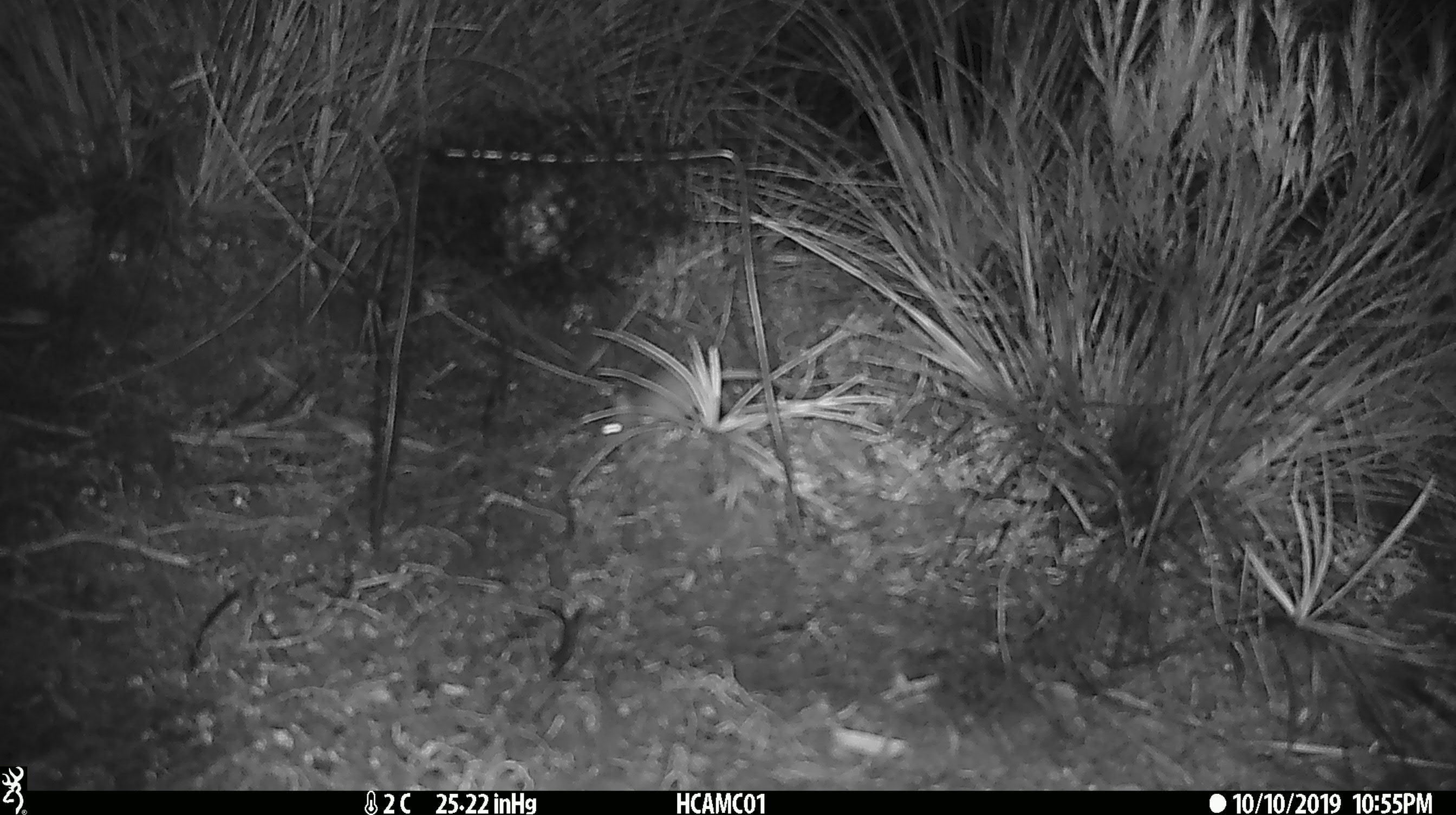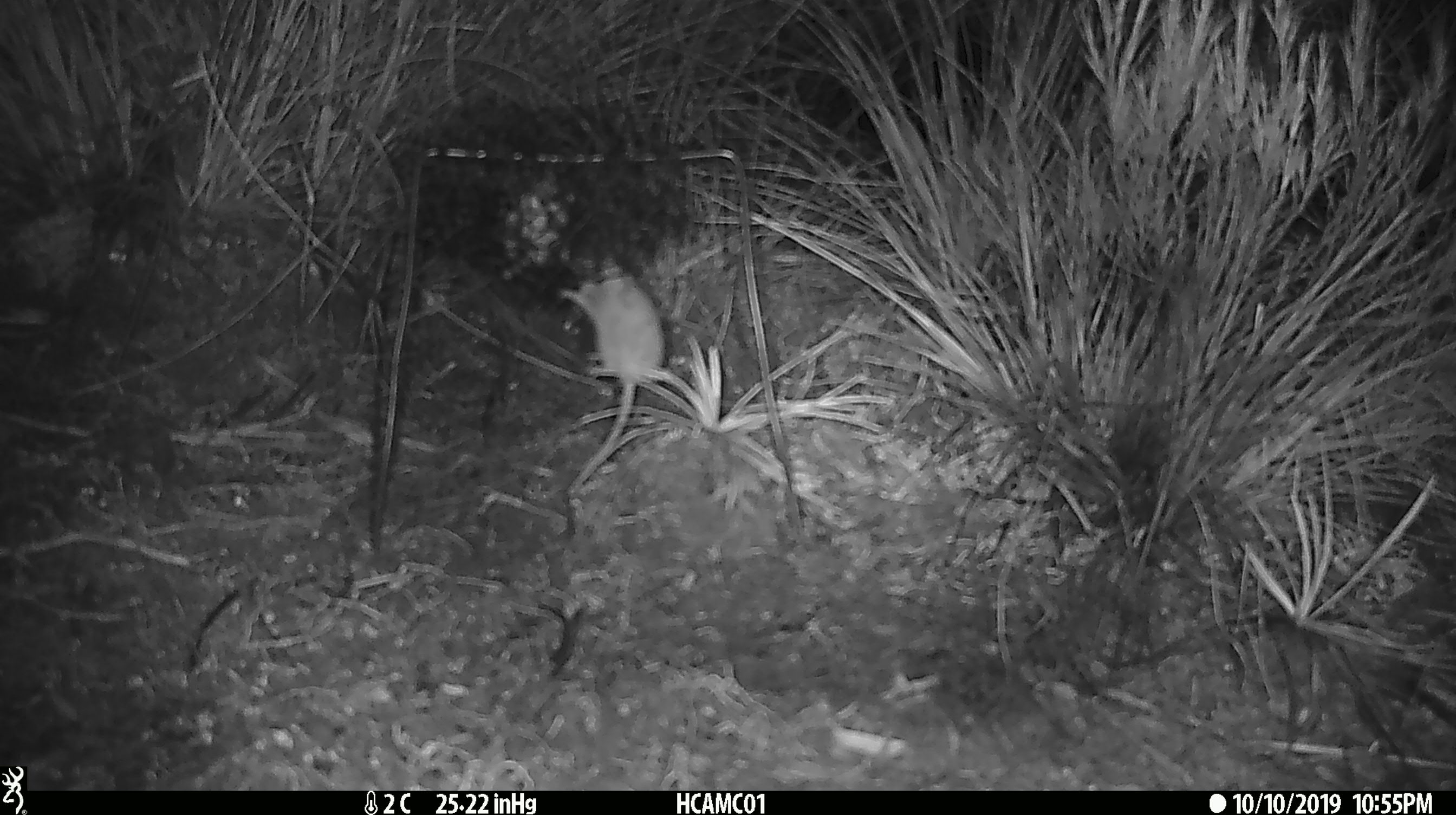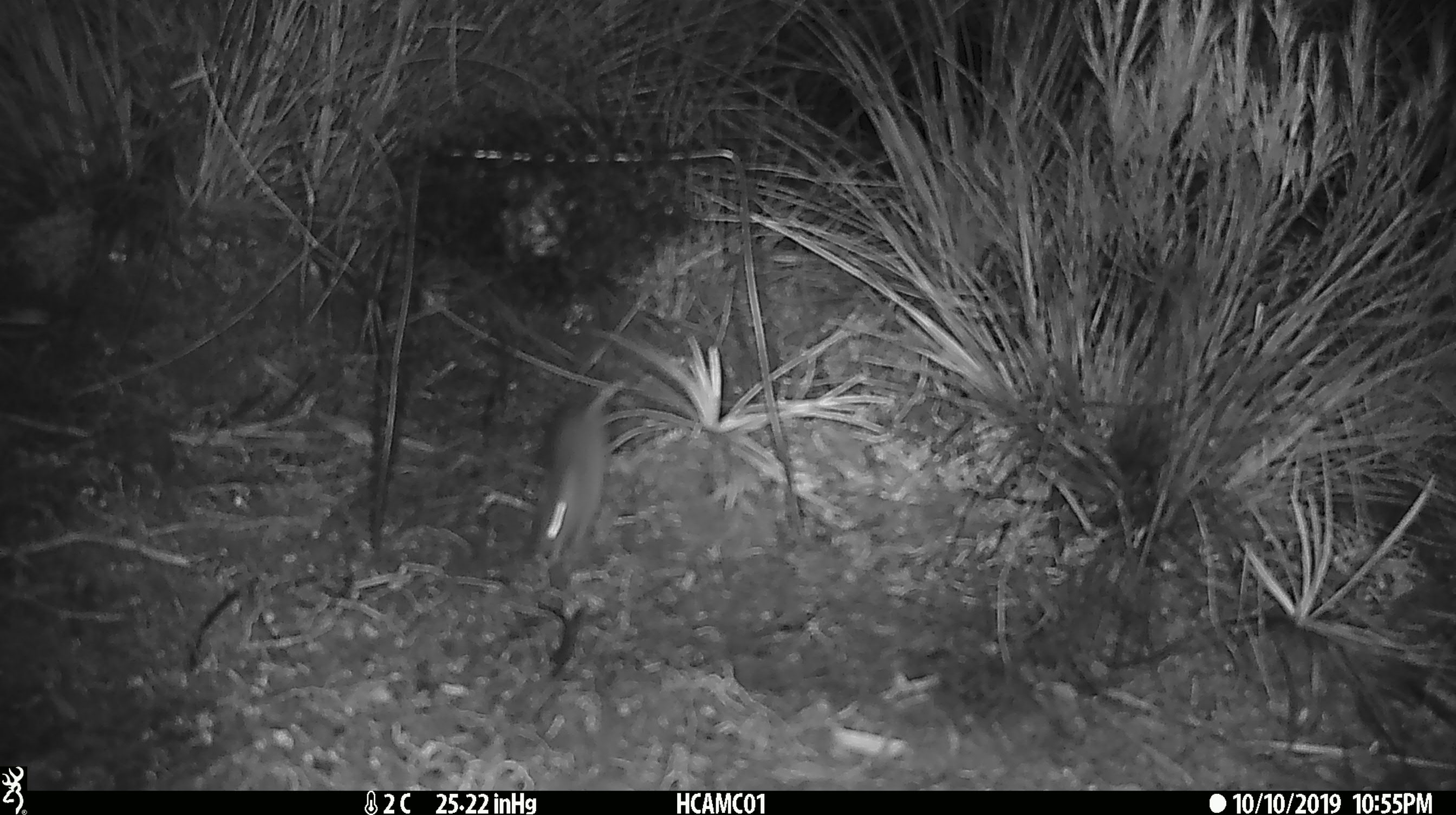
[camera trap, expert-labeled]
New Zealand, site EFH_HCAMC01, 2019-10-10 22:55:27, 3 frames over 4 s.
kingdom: Animalia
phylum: Chordata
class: Mammalia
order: Rodentia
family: Muridae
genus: Mus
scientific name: Mus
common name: mouse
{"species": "mouse (Mus)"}